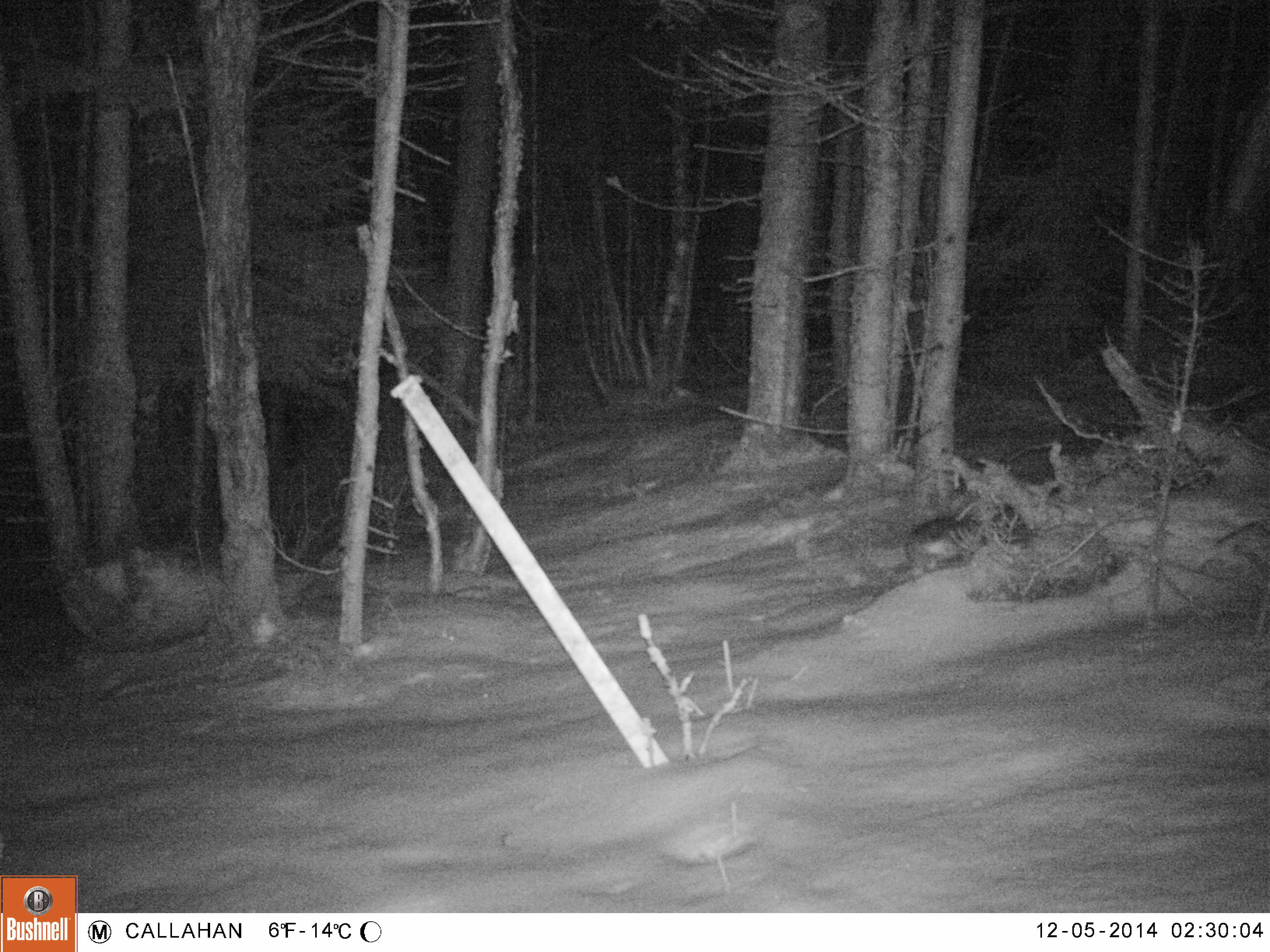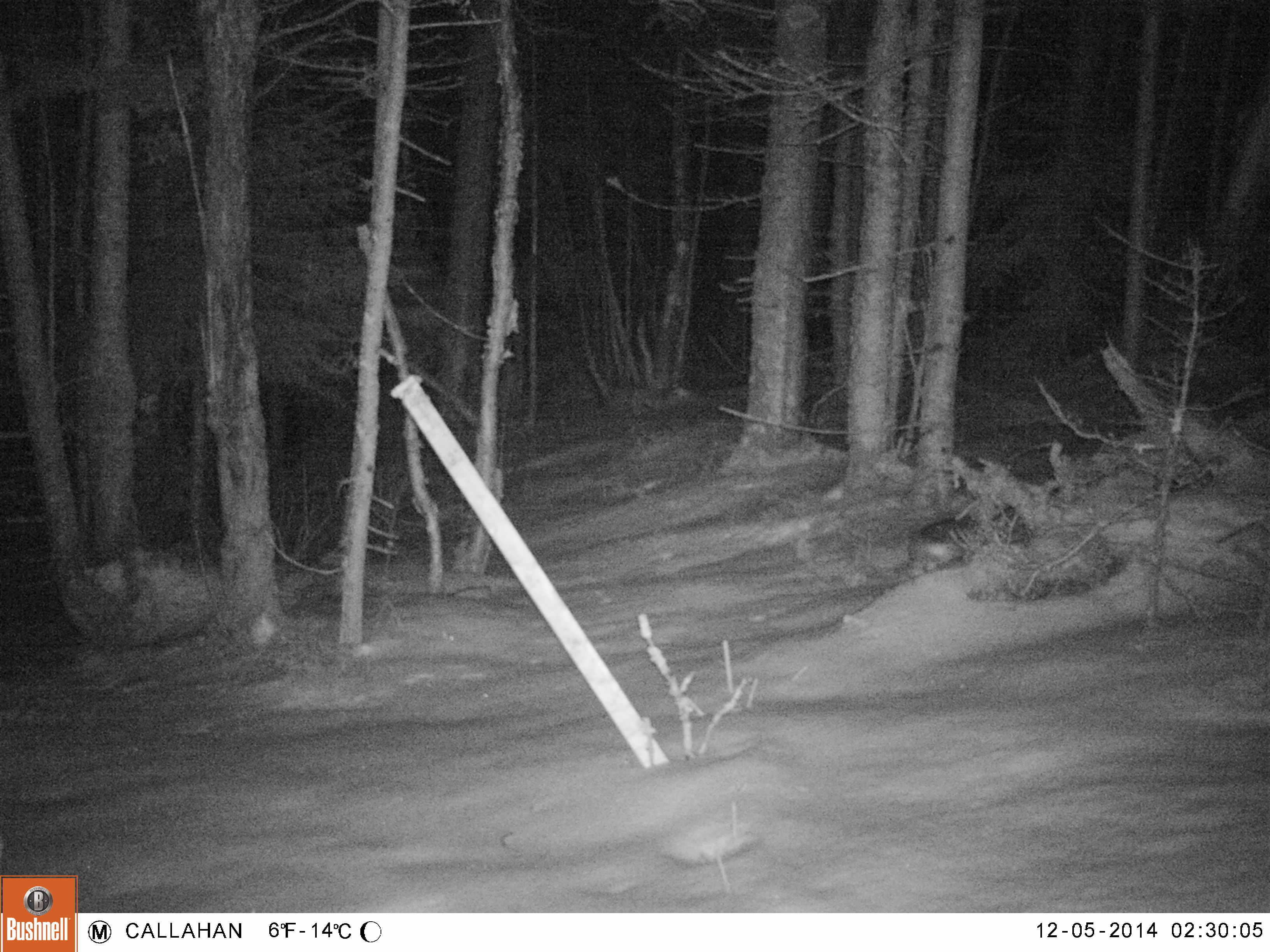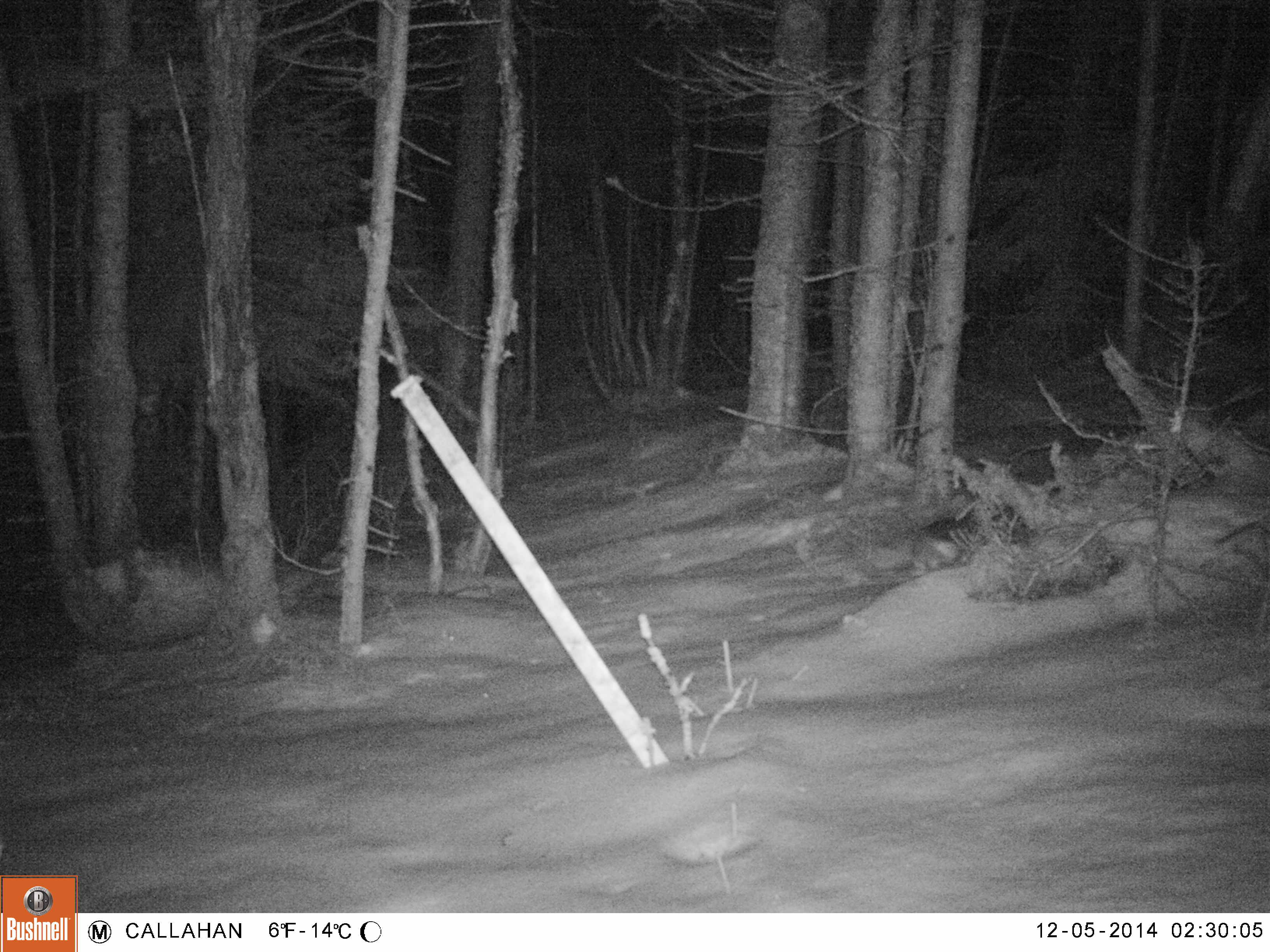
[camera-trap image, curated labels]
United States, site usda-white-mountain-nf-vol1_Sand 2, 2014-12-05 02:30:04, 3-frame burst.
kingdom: Animalia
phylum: Chordata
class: Mammalia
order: Lagomorpha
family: Leporidae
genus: Lepus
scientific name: Lepus americanus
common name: snowshoe hare